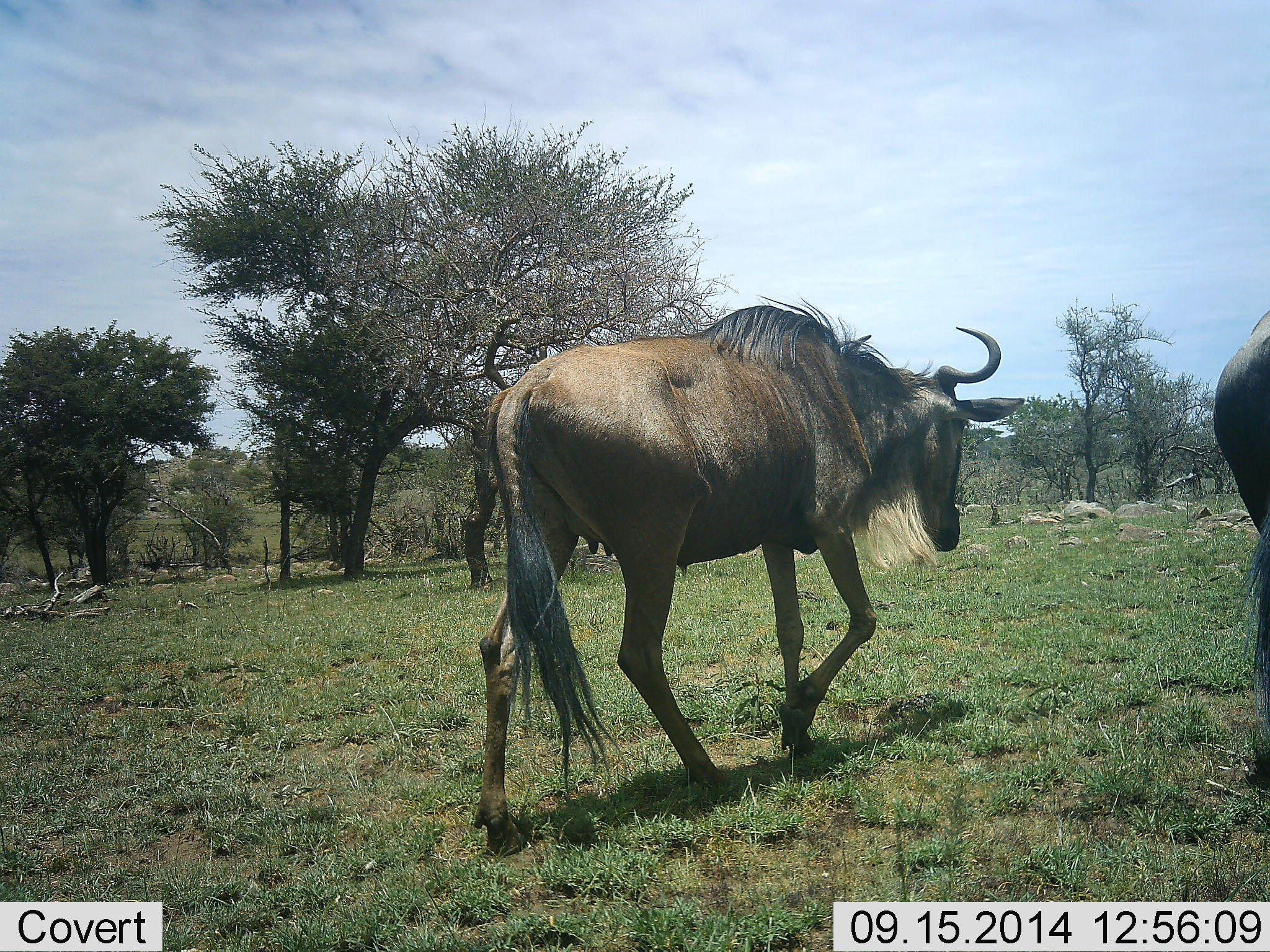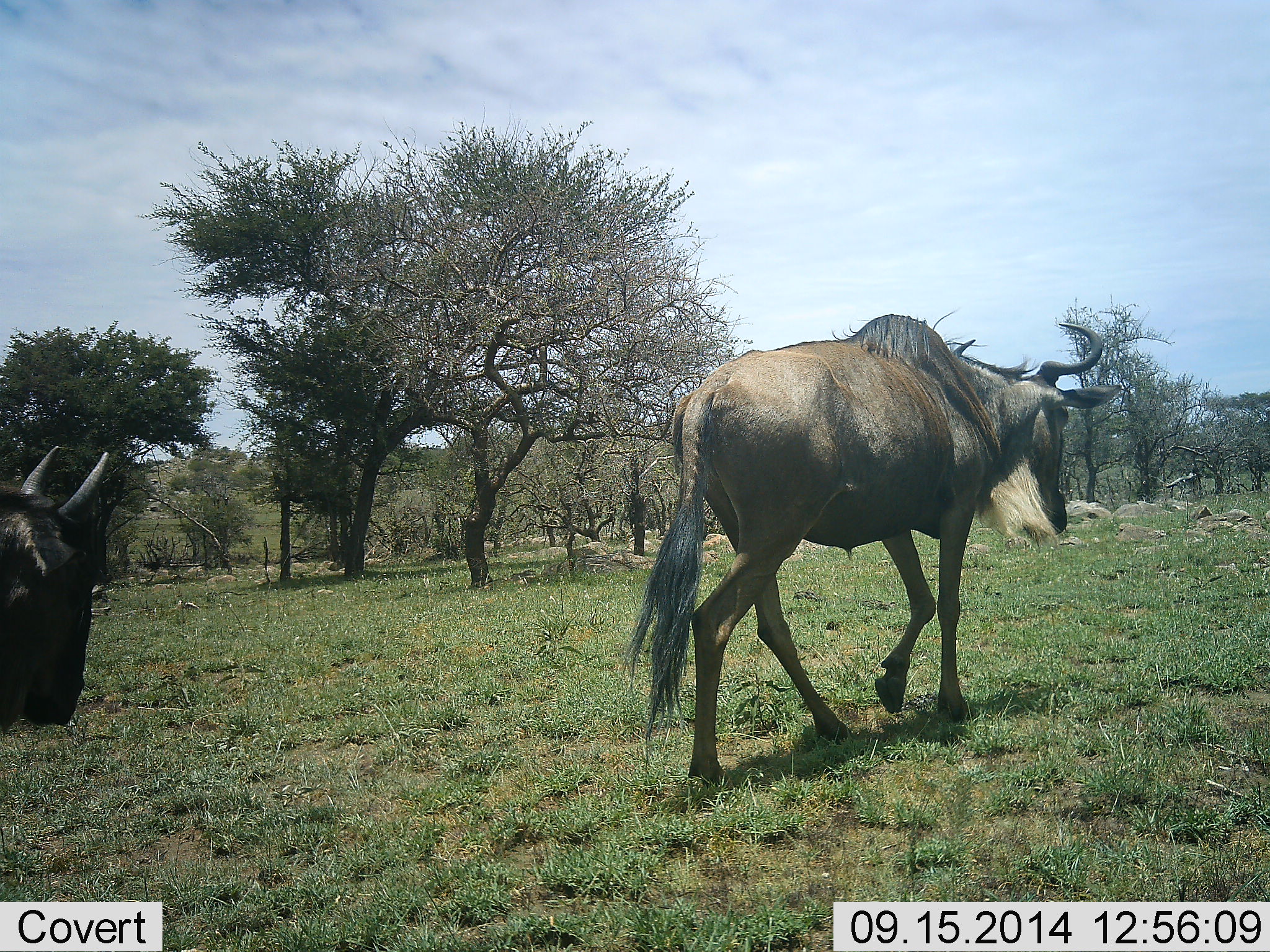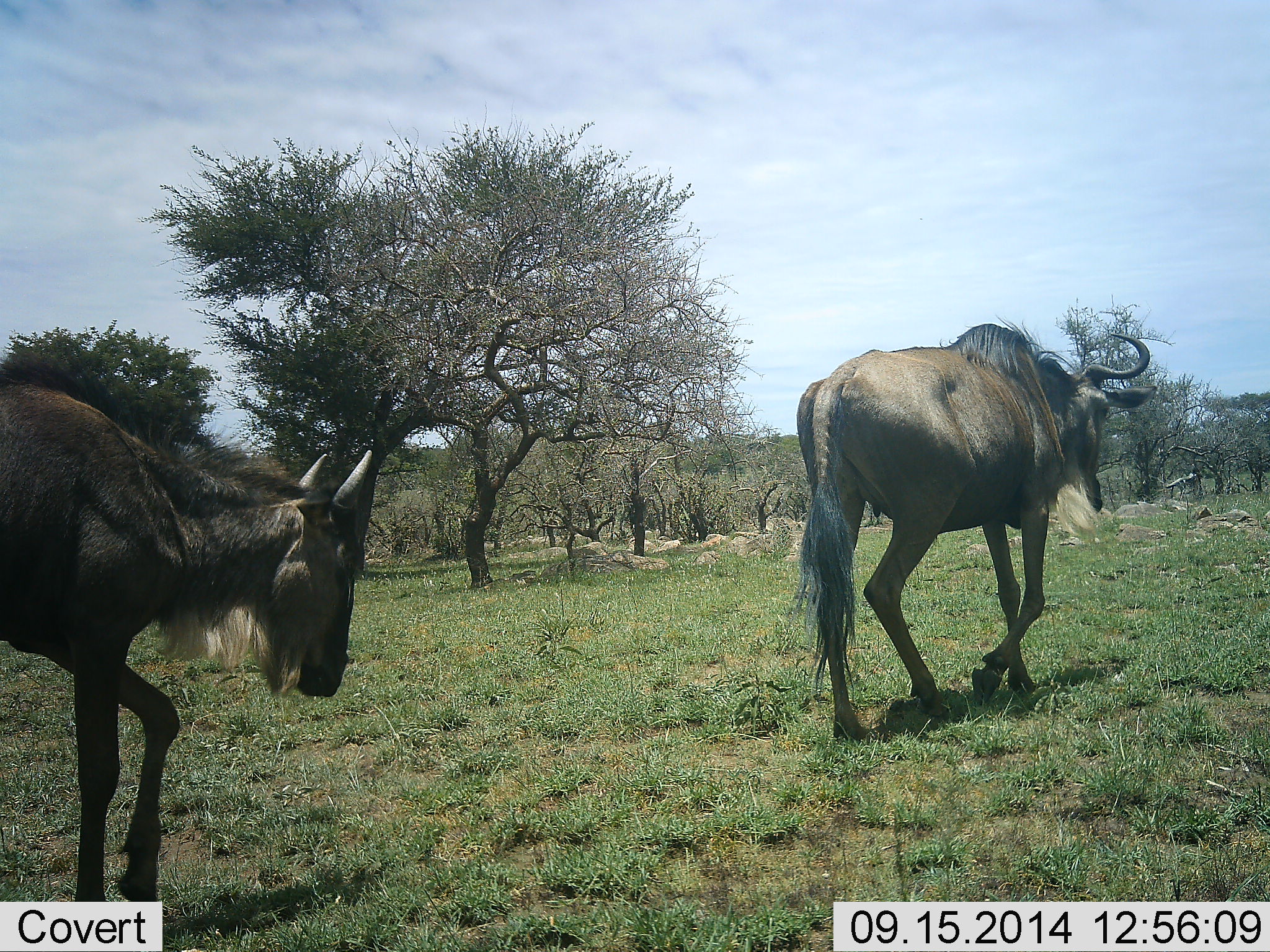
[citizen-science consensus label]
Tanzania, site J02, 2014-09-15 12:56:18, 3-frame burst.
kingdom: Animalia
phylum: Chordata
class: Mammalia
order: Artiodactyla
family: Bovidae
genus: Connochaetes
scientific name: Connochaetes taurinus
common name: blue wildebeest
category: wildebeest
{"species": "wildebeest (blue wildebeest) (Connochaetes taurinus)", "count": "3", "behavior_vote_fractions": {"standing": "0%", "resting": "0%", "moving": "100%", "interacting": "0%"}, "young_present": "10%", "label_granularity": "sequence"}